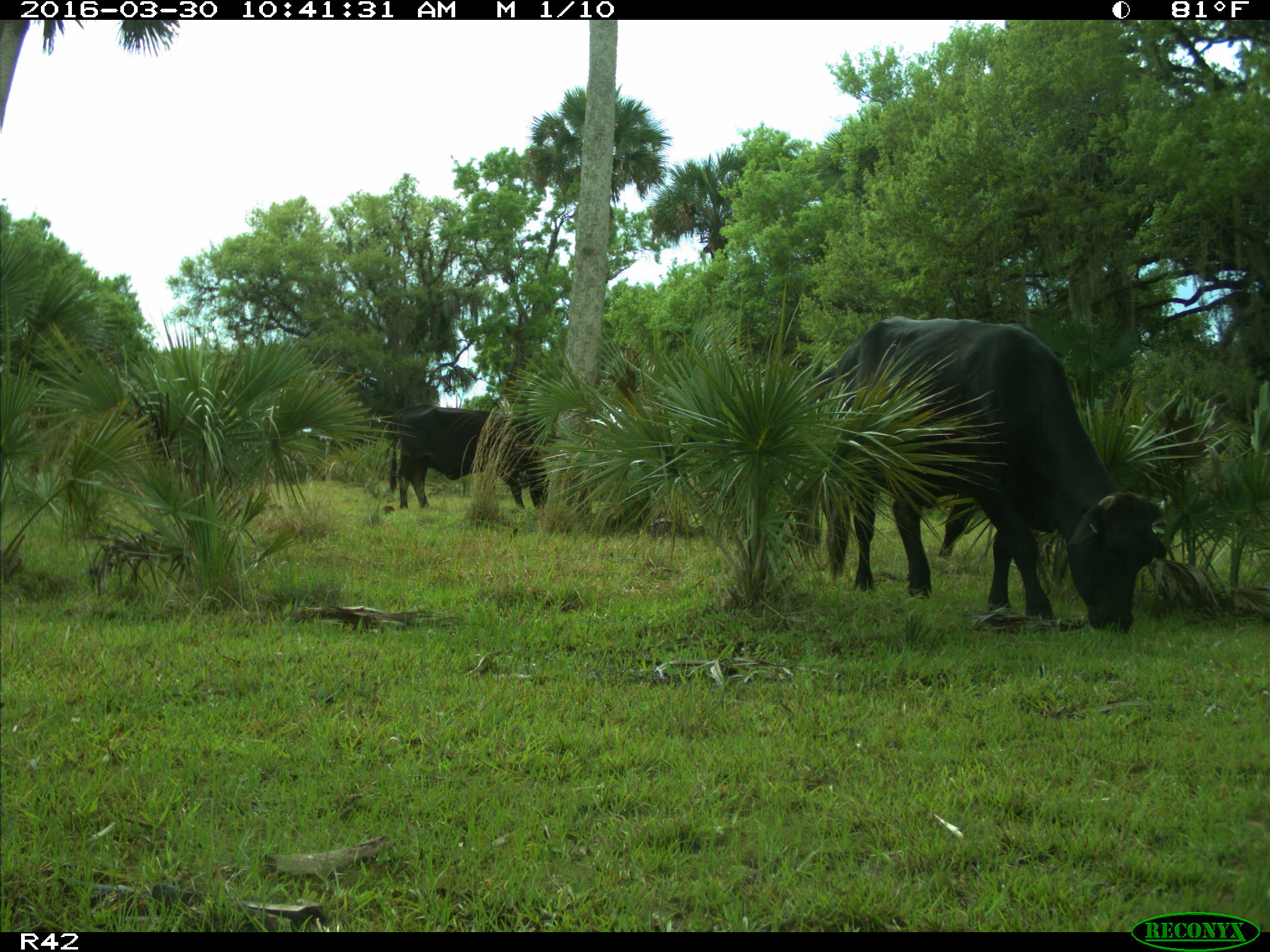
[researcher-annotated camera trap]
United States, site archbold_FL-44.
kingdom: Animalia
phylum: Chordata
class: Mammalia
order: Artiodactyla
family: Bovidae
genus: Bos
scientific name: Bos taurus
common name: domestic cow